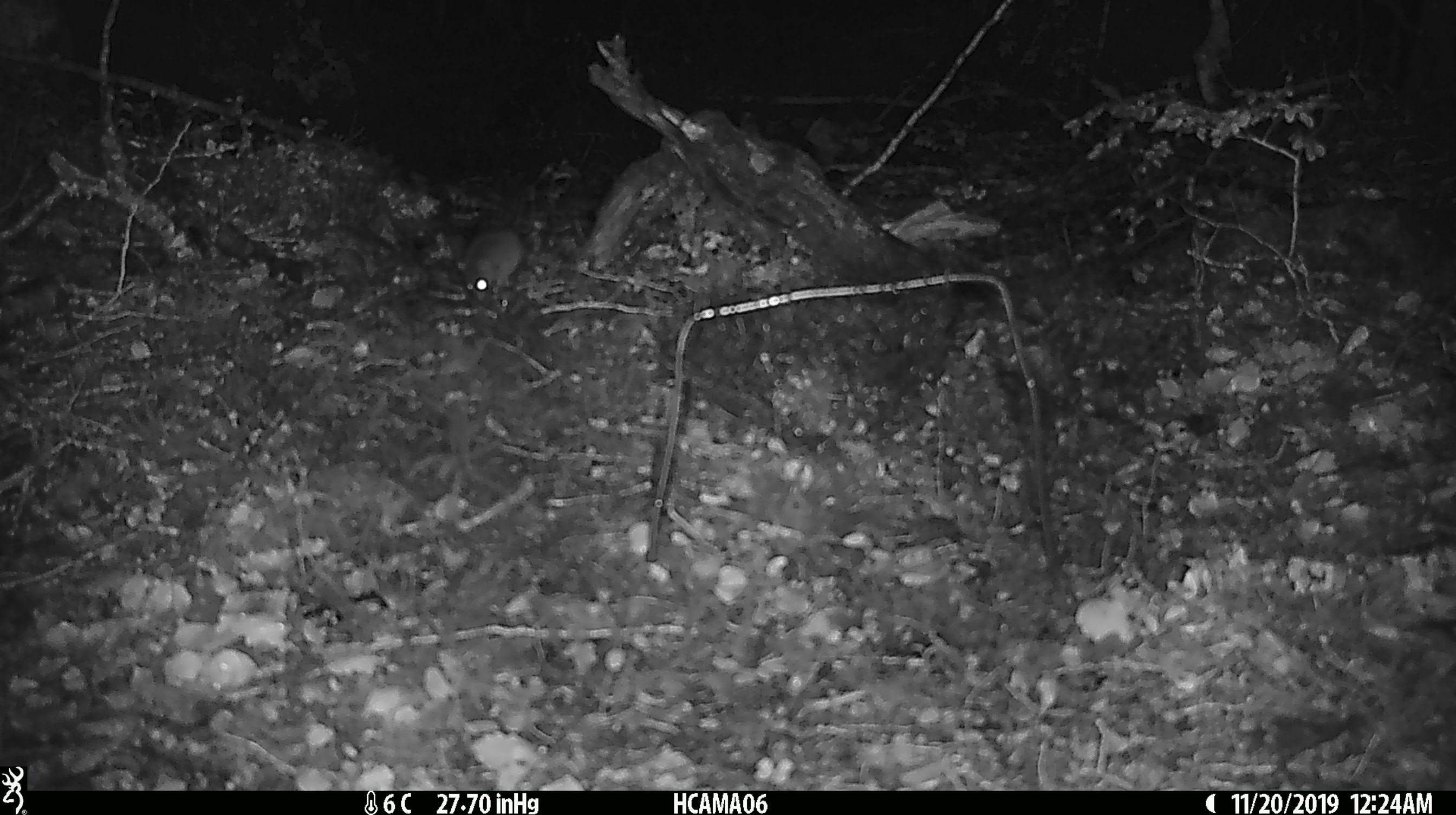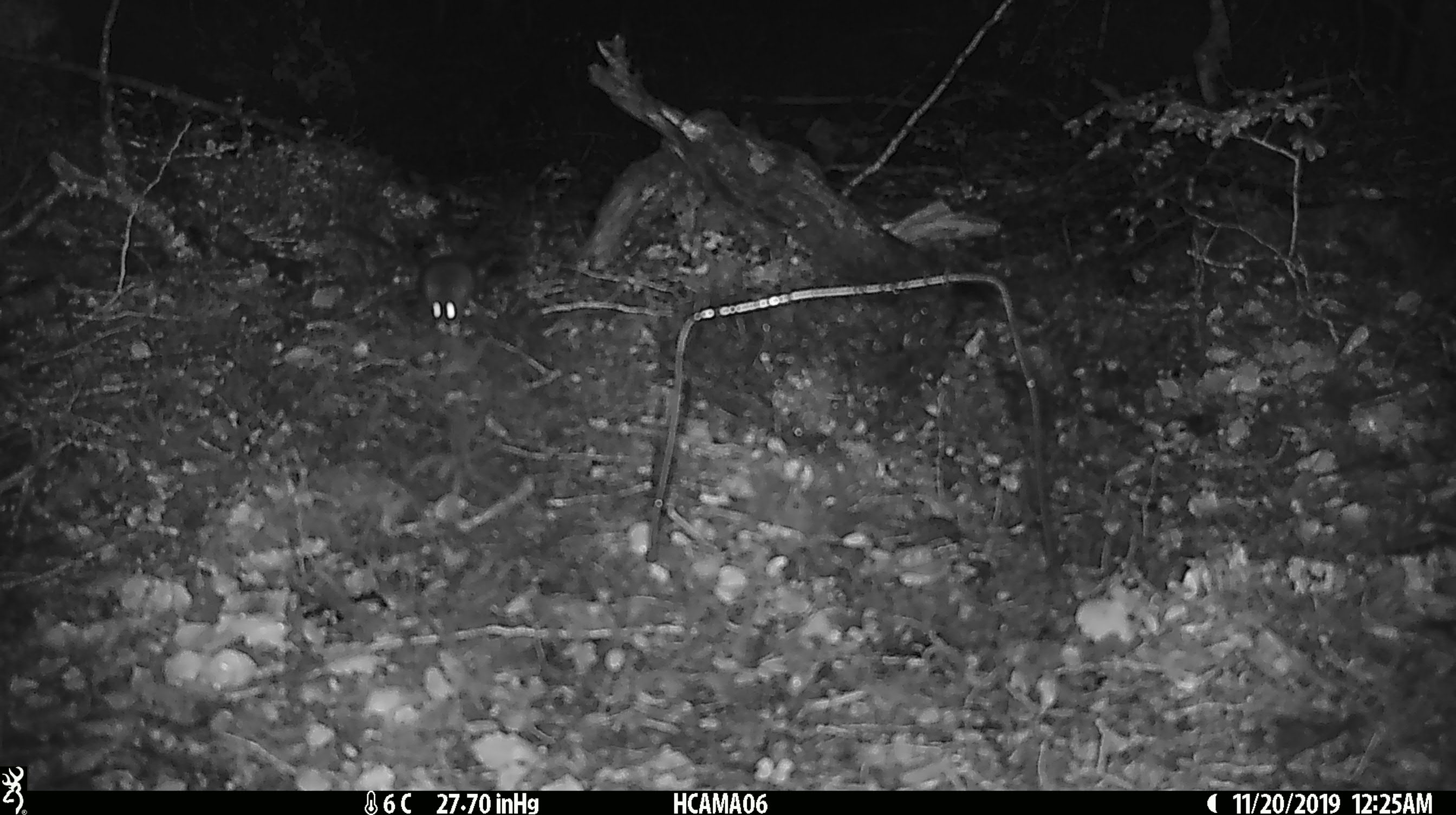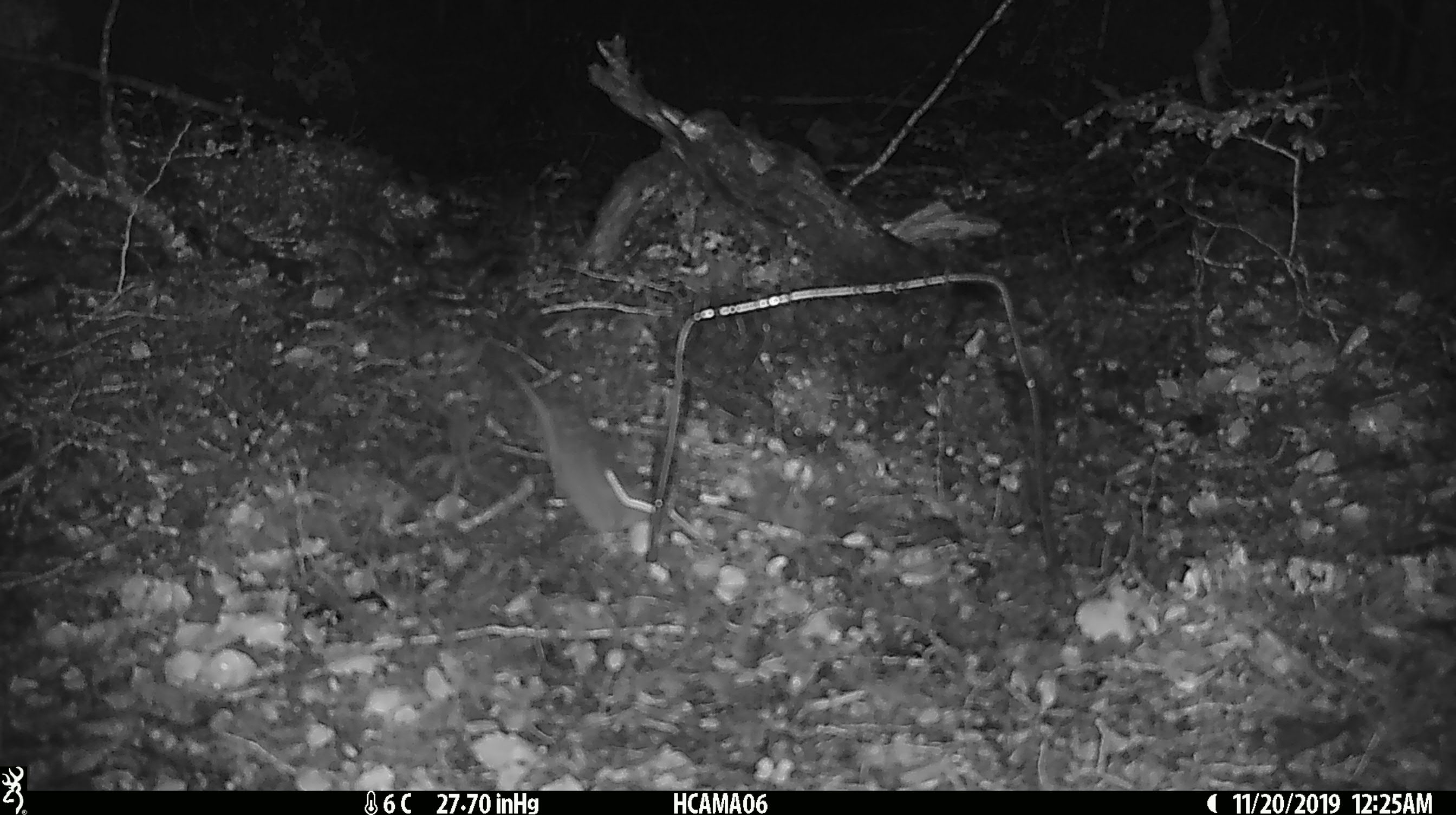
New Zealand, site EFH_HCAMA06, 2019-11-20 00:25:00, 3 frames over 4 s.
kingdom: Animalia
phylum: Chordata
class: Mammalia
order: Rodentia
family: Muridae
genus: Mus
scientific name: Mus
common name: mouse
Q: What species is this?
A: Mouse (Mus).